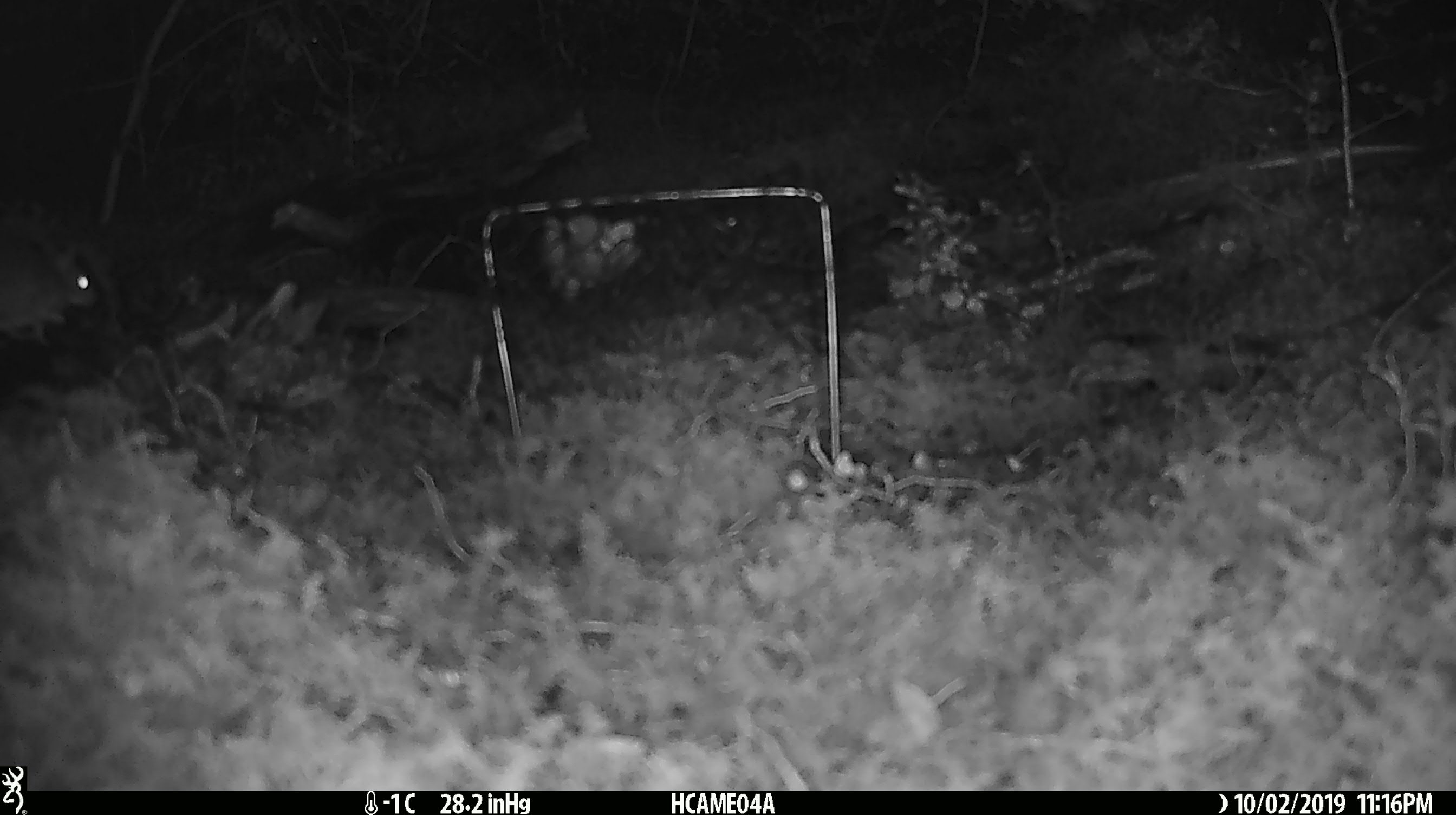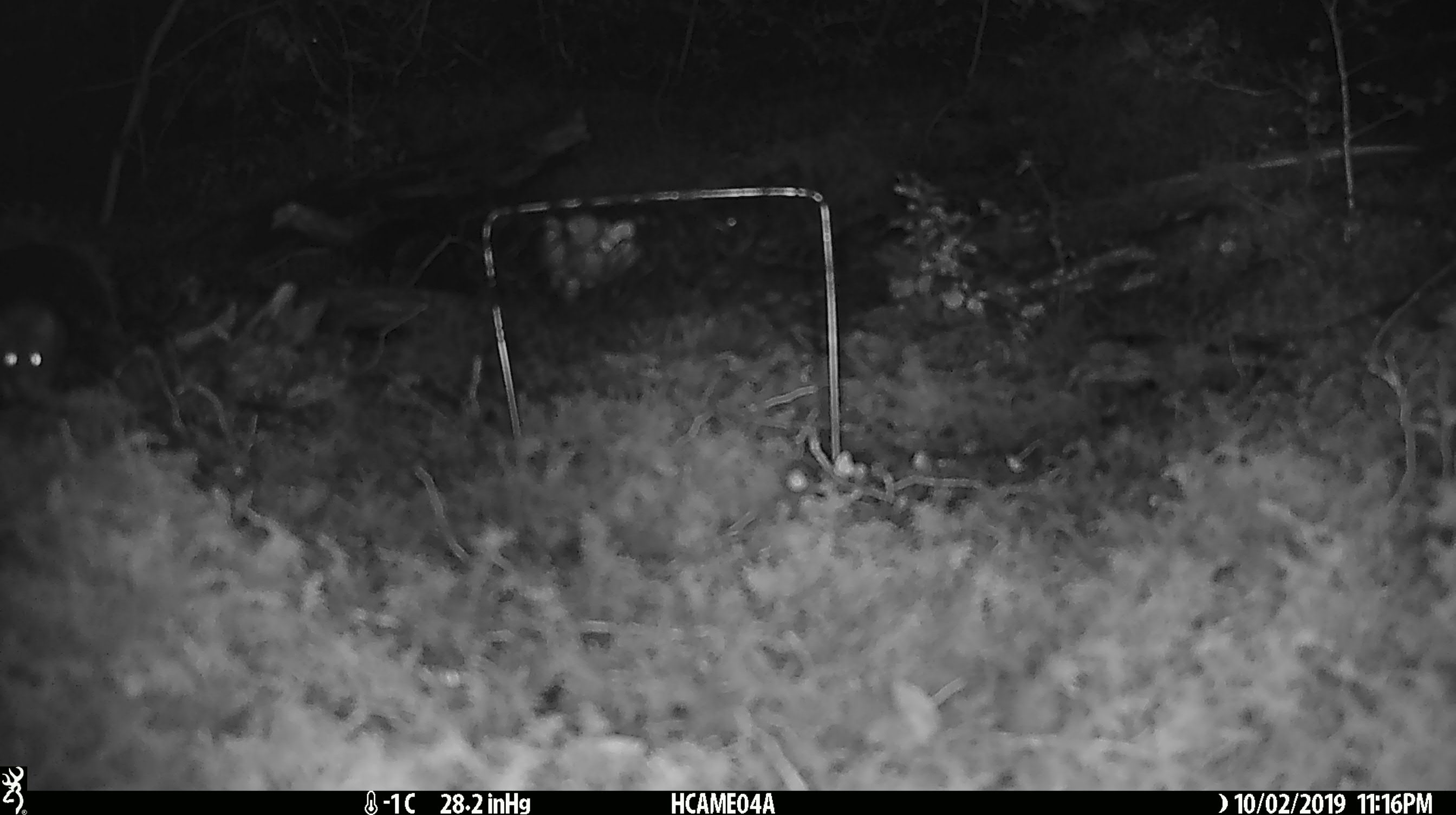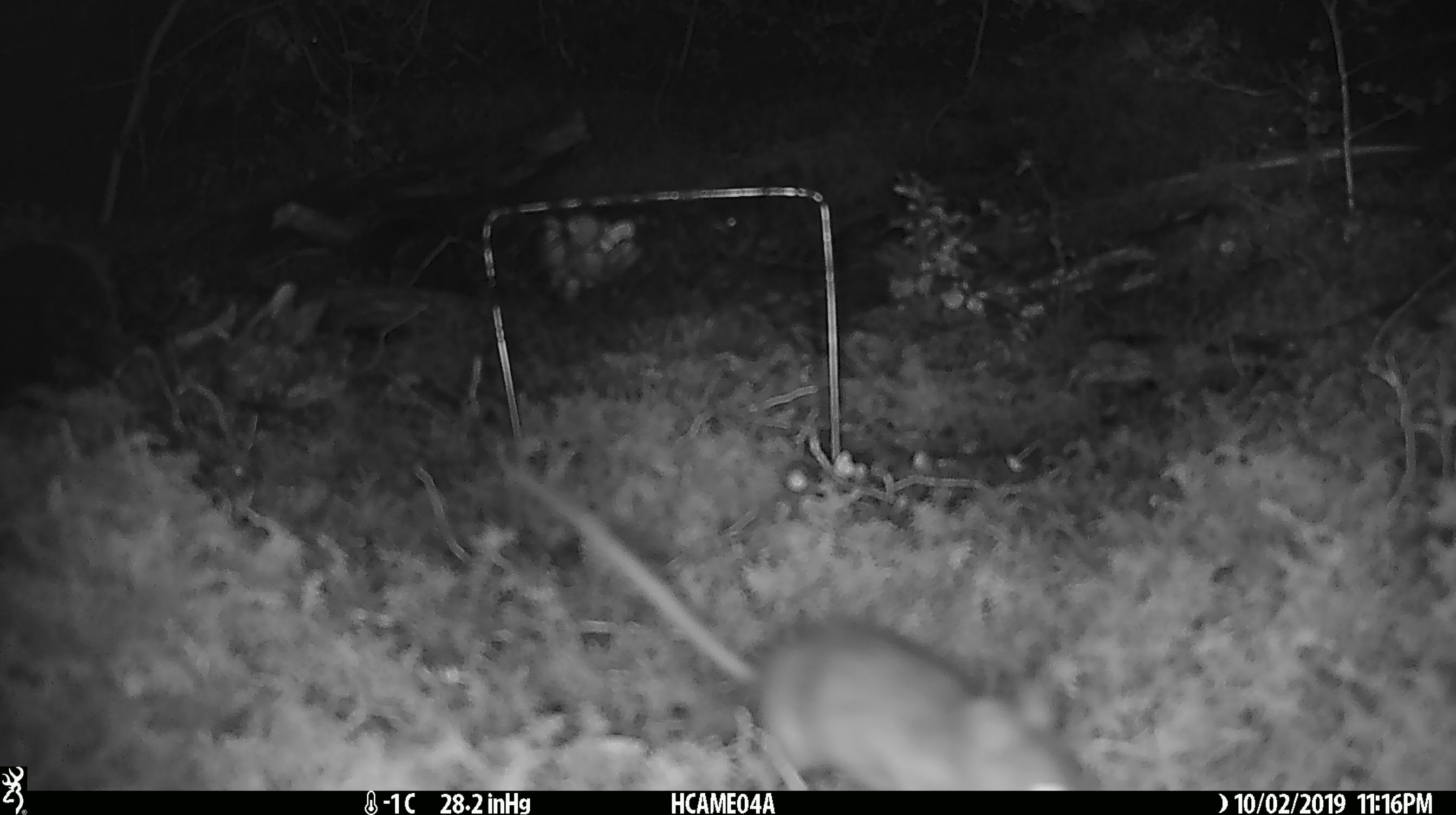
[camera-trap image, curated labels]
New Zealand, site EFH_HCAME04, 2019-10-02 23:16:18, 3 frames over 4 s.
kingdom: Animalia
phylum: Chordata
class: Mammalia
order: Rodentia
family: Muridae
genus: Mus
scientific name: Mus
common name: mouse